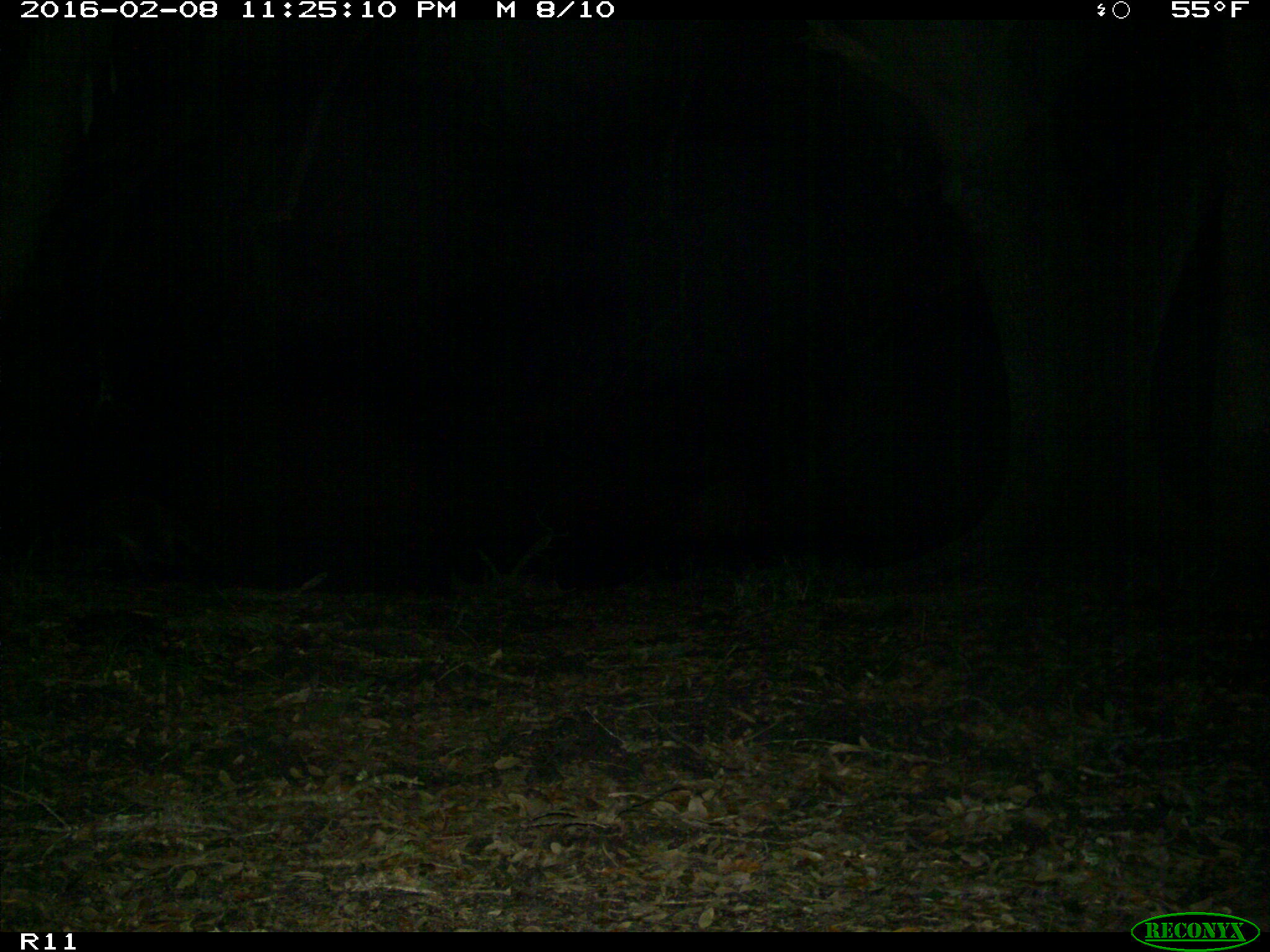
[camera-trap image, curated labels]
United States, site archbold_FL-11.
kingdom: Animalia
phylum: Chordata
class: Mammalia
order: Carnivora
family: Procyonidae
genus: Procyon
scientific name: Procyon lotor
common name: common raccoon